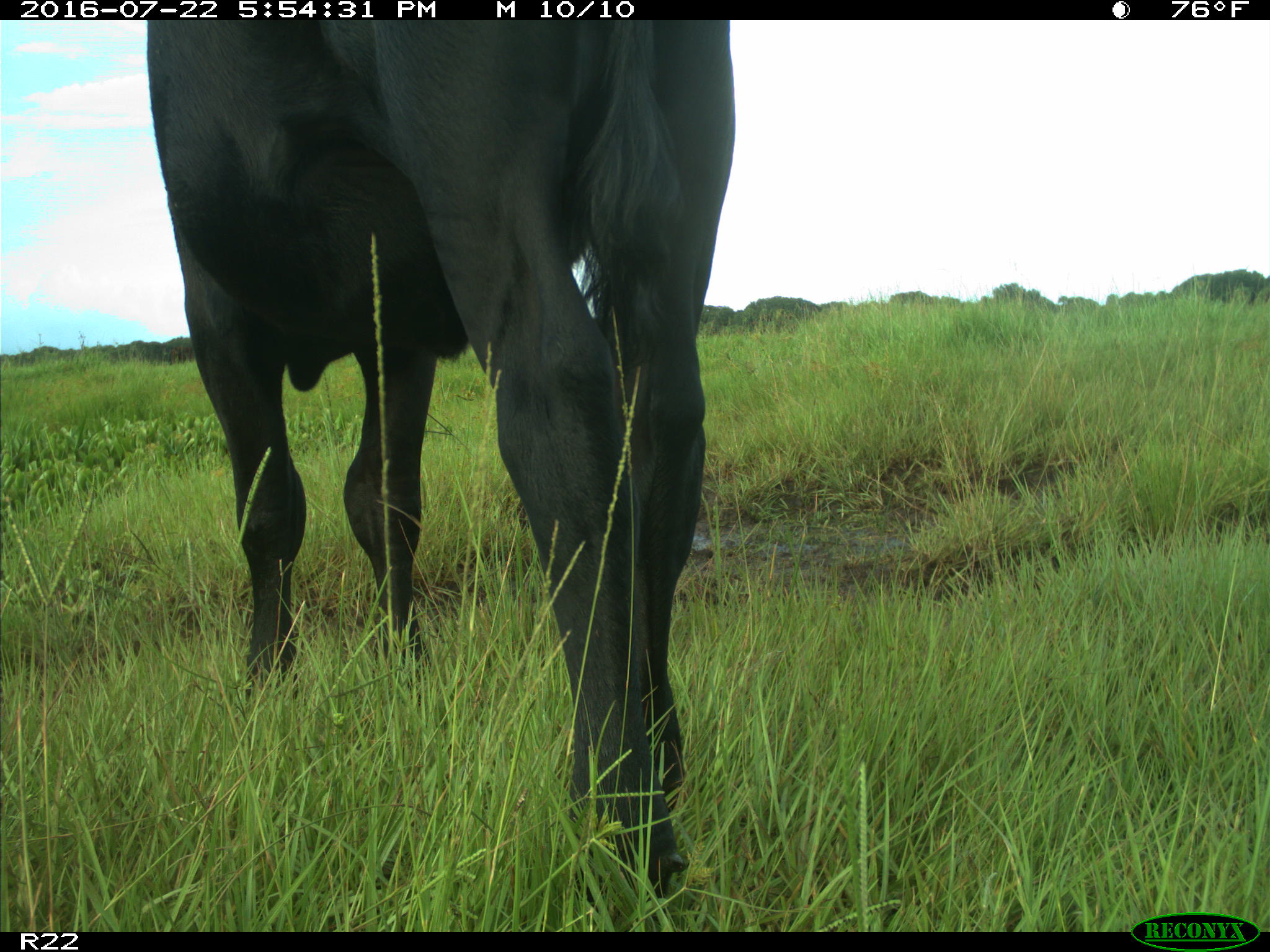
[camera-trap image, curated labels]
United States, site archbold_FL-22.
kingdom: Animalia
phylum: Chordata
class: Mammalia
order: Artiodactyla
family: Bovidae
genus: Bos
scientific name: Bos taurus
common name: domestic cow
Bos taurus (domestic cow).